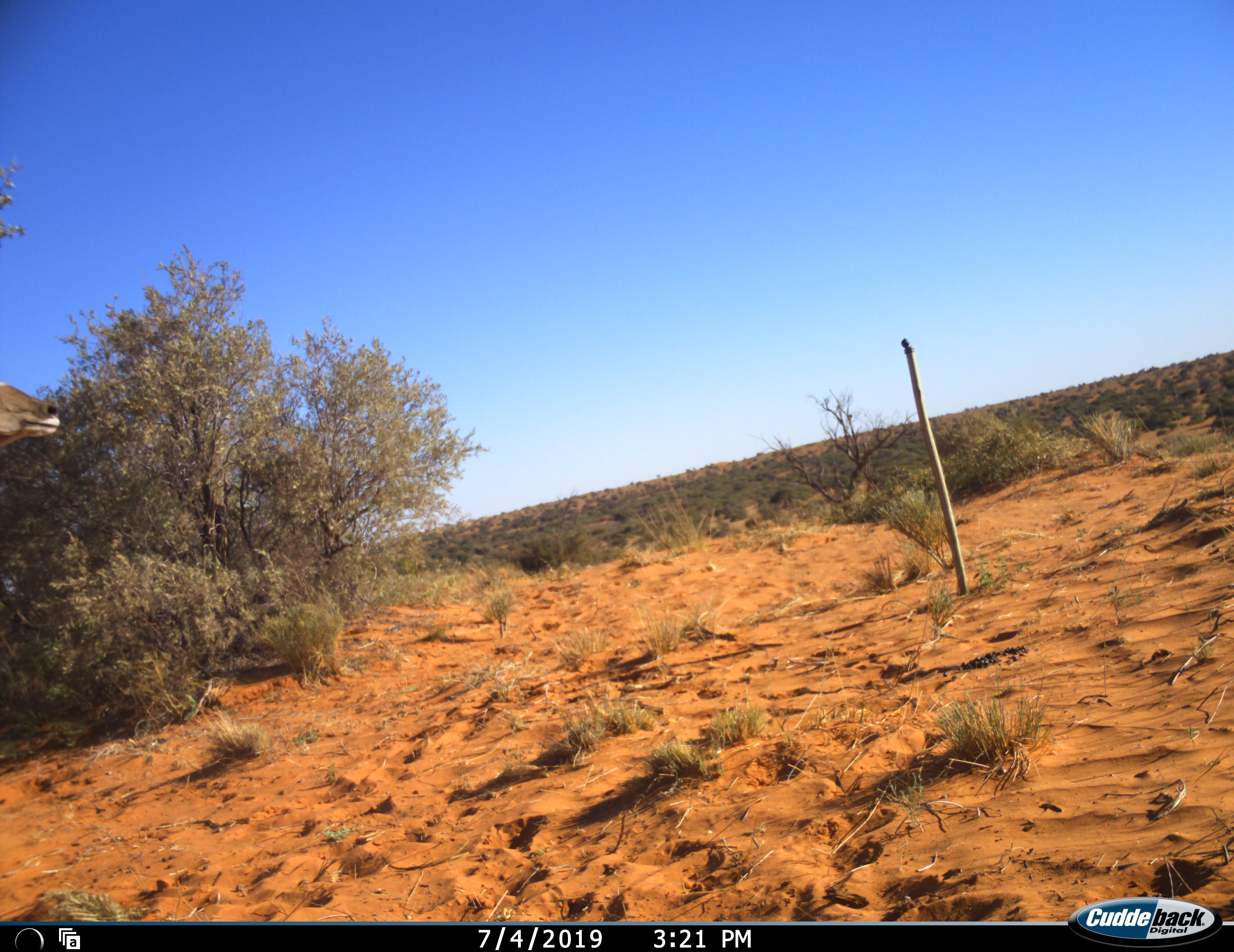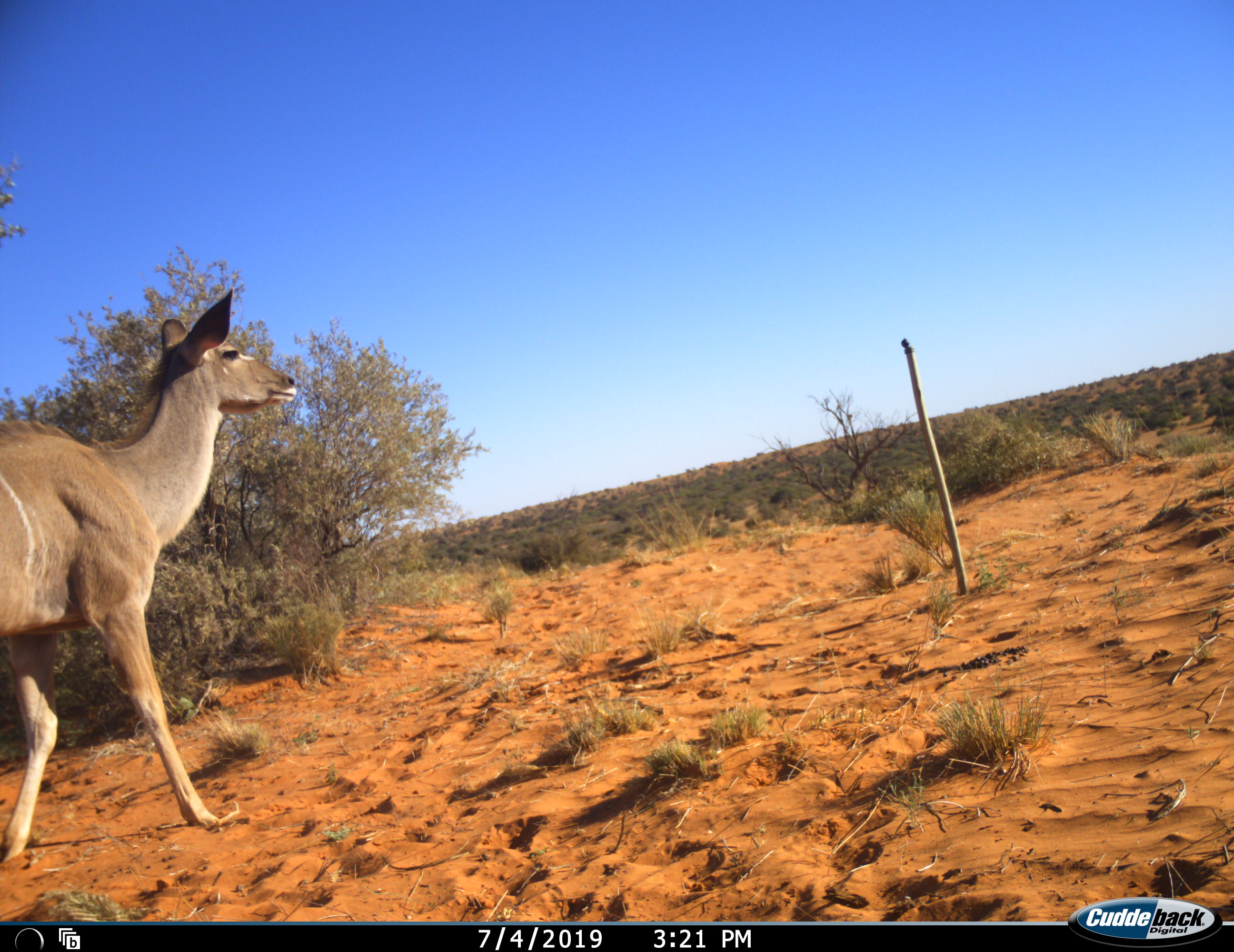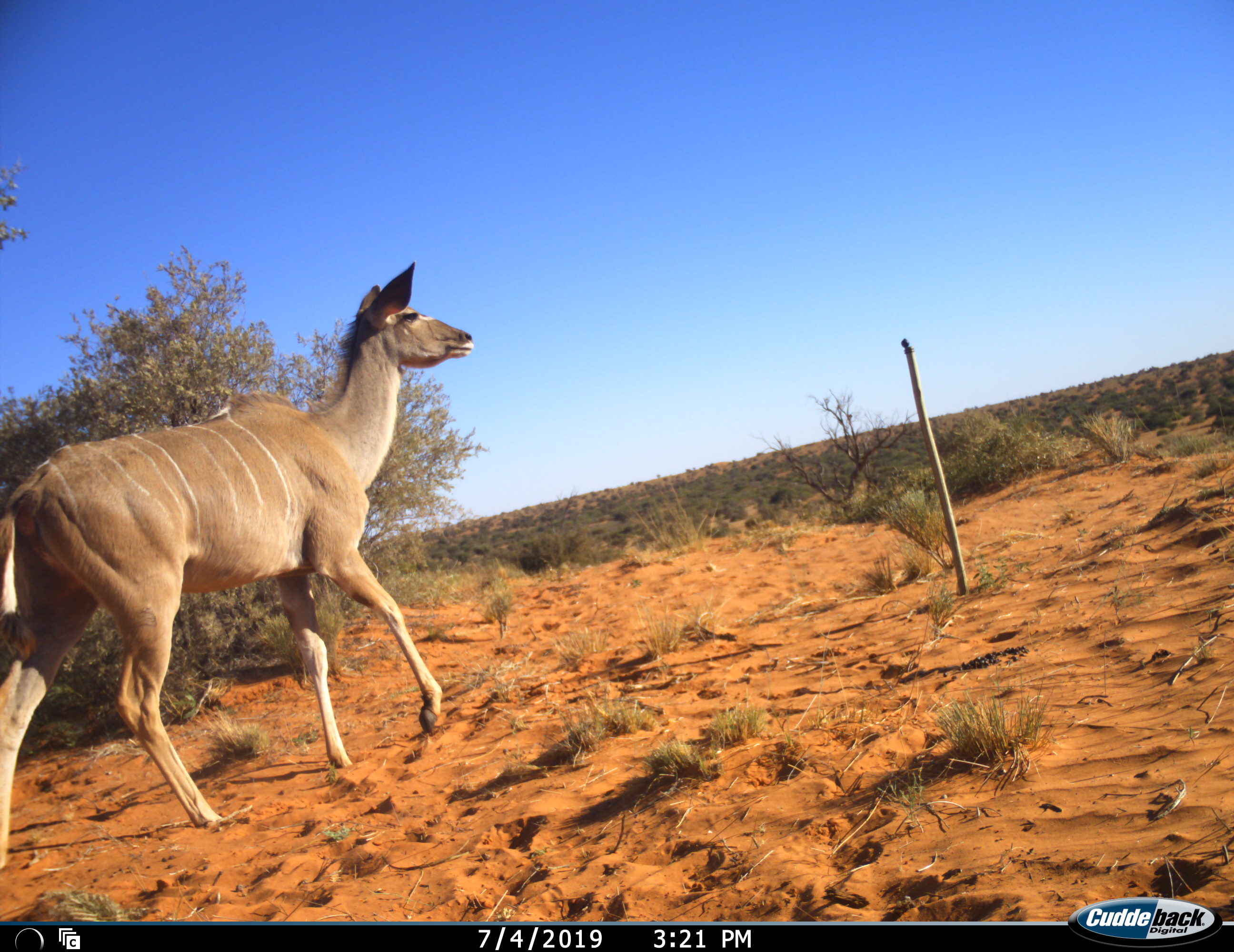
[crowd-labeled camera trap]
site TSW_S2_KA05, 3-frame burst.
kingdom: Animalia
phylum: Chordata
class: Mammalia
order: Artiodactyla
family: Bovidae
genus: Tragelaphus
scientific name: Tragelaphus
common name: kudu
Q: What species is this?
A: Kudu (Tragelaphus).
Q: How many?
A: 1.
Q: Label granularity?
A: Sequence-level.